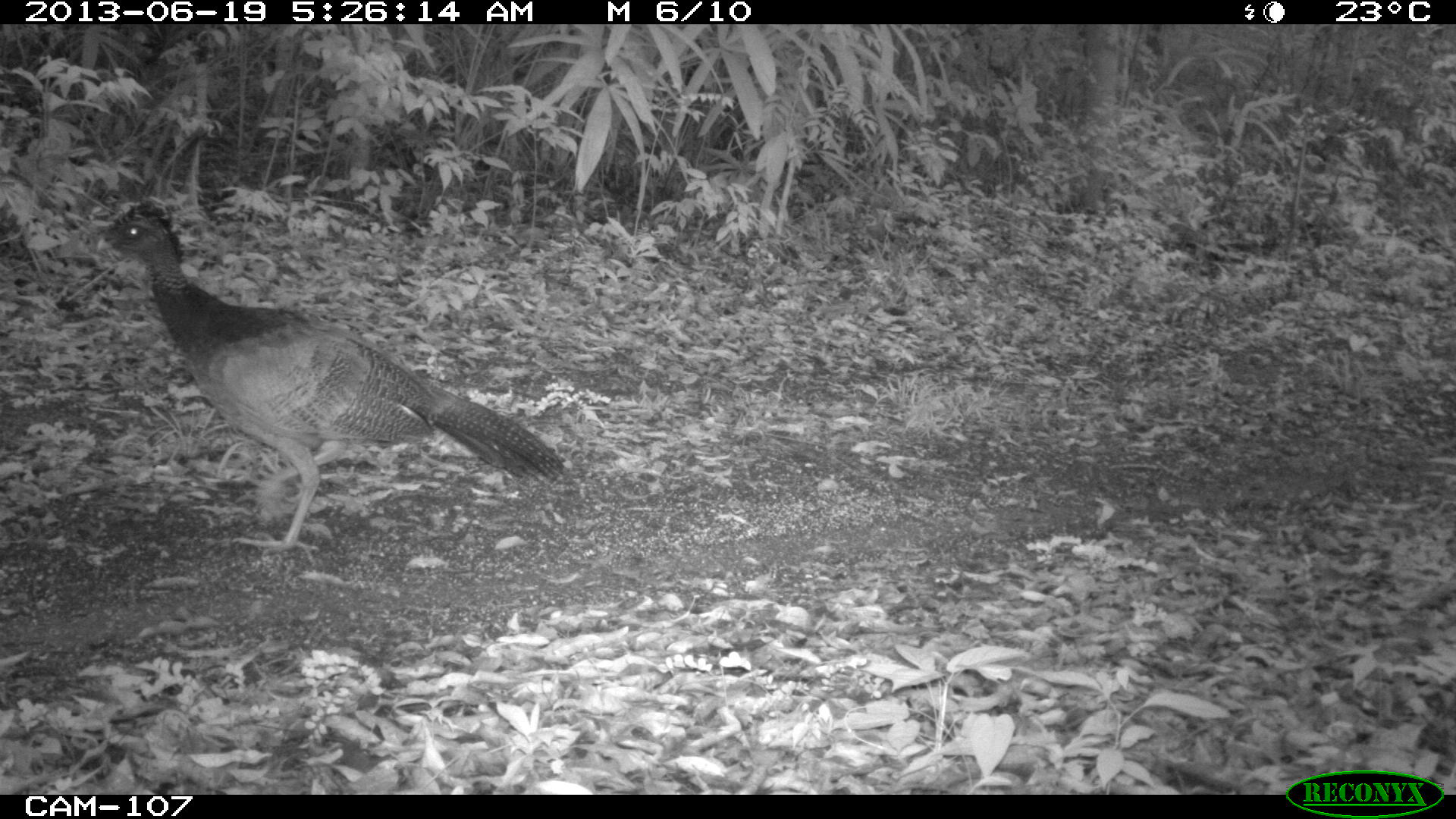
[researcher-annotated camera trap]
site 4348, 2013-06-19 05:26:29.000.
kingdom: Animalia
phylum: Chordata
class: Aves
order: Galliformes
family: Cracidae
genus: Crax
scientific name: Crax rubra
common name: great curassow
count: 1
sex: female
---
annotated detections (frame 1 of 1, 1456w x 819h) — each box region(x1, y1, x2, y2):
crax rubra: region(93, 196, 568, 558)